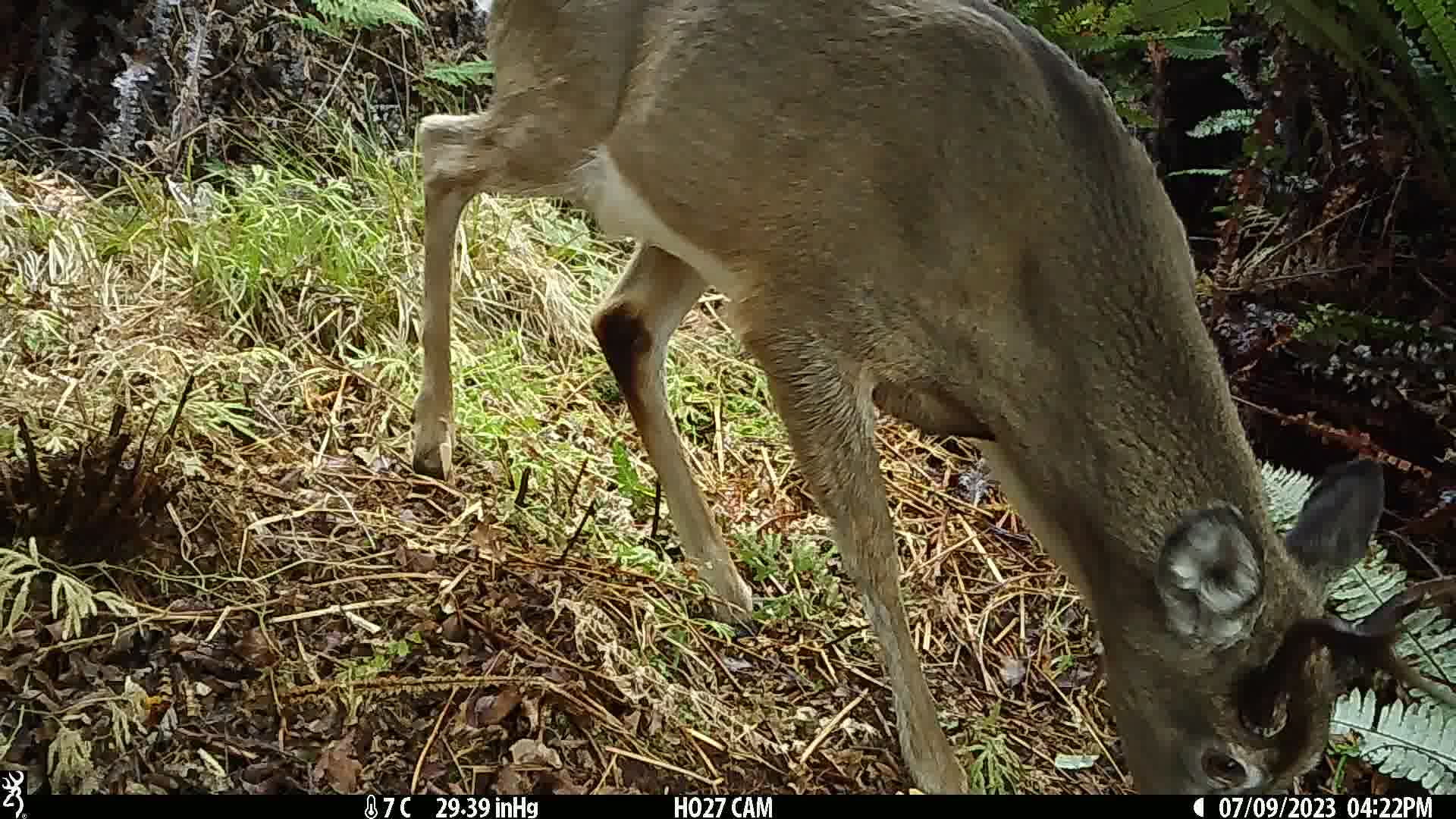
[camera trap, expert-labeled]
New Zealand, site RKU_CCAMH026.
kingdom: Animalia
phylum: Chordata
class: Mammalia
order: Artiodactyla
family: Cervidae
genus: Odocoileus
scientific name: Odocoileus virginianus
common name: white-tailed deer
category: white tailed deer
White tailed deer (white-tailed deer) (Odocoileus virginianus).